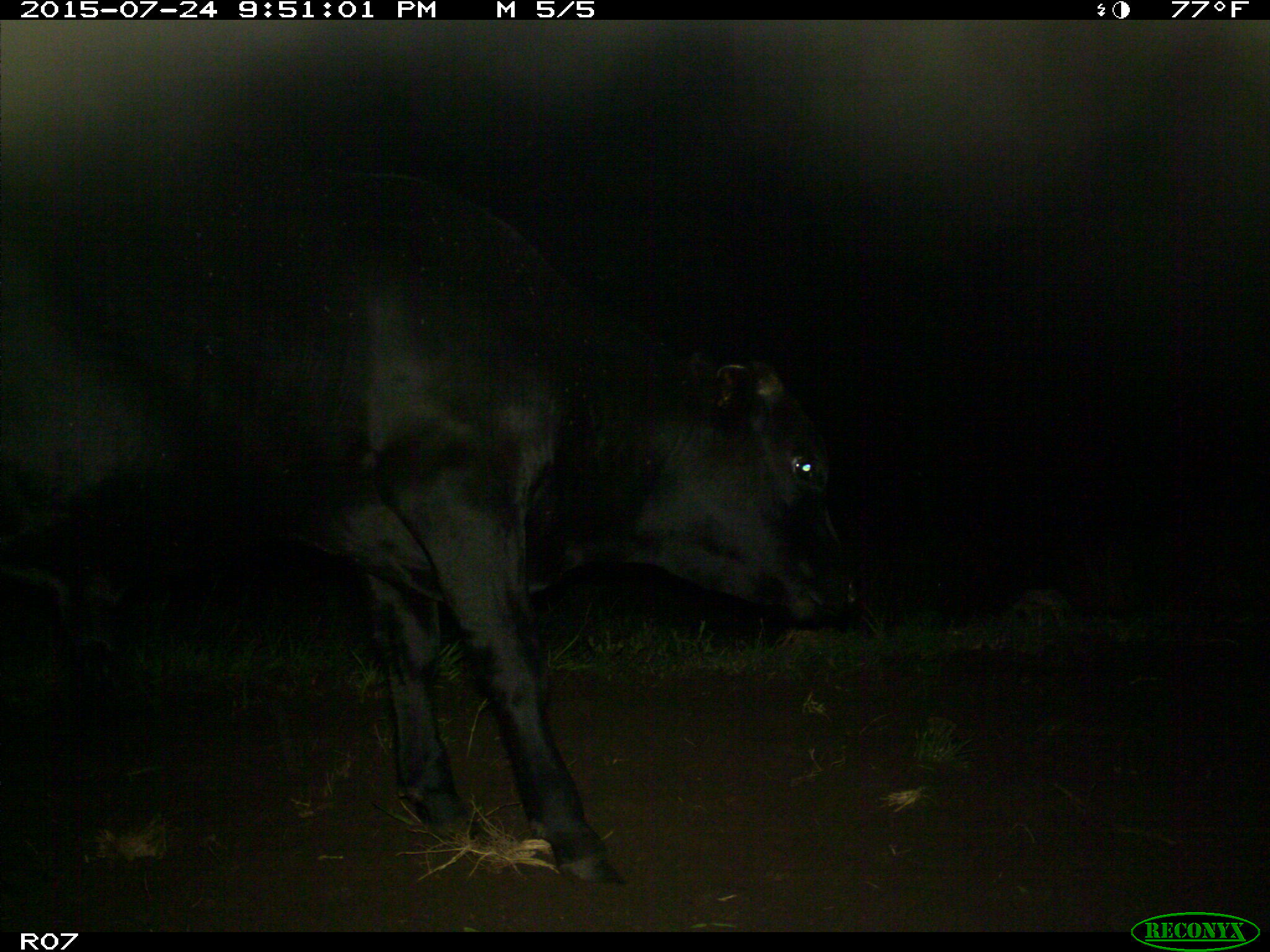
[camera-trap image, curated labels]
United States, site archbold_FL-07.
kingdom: Animalia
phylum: Chordata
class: Mammalia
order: Artiodactyla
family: Bovidae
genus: Bos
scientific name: Bos taurus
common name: domestic cow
Bos taurus (domestic cow).